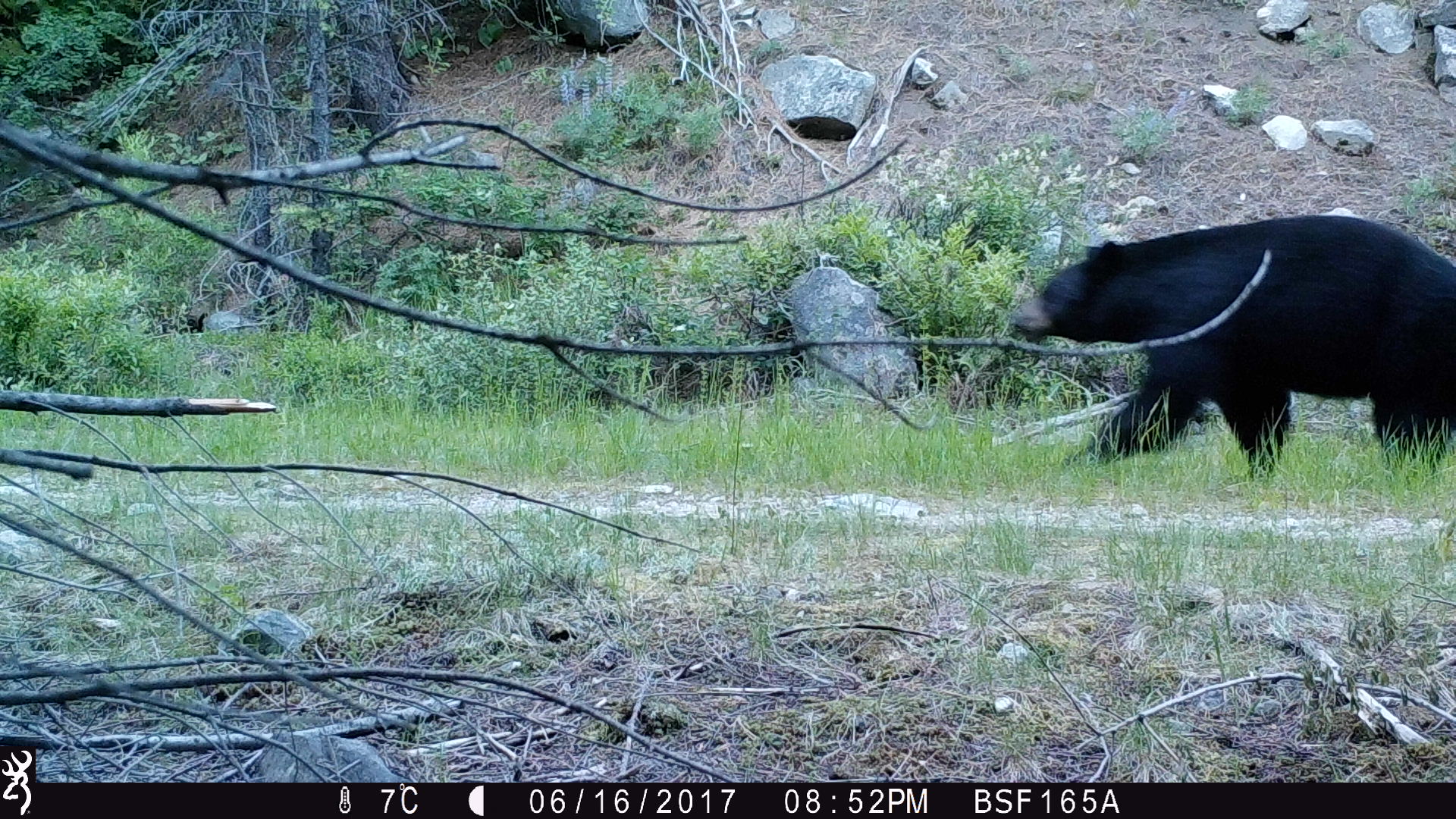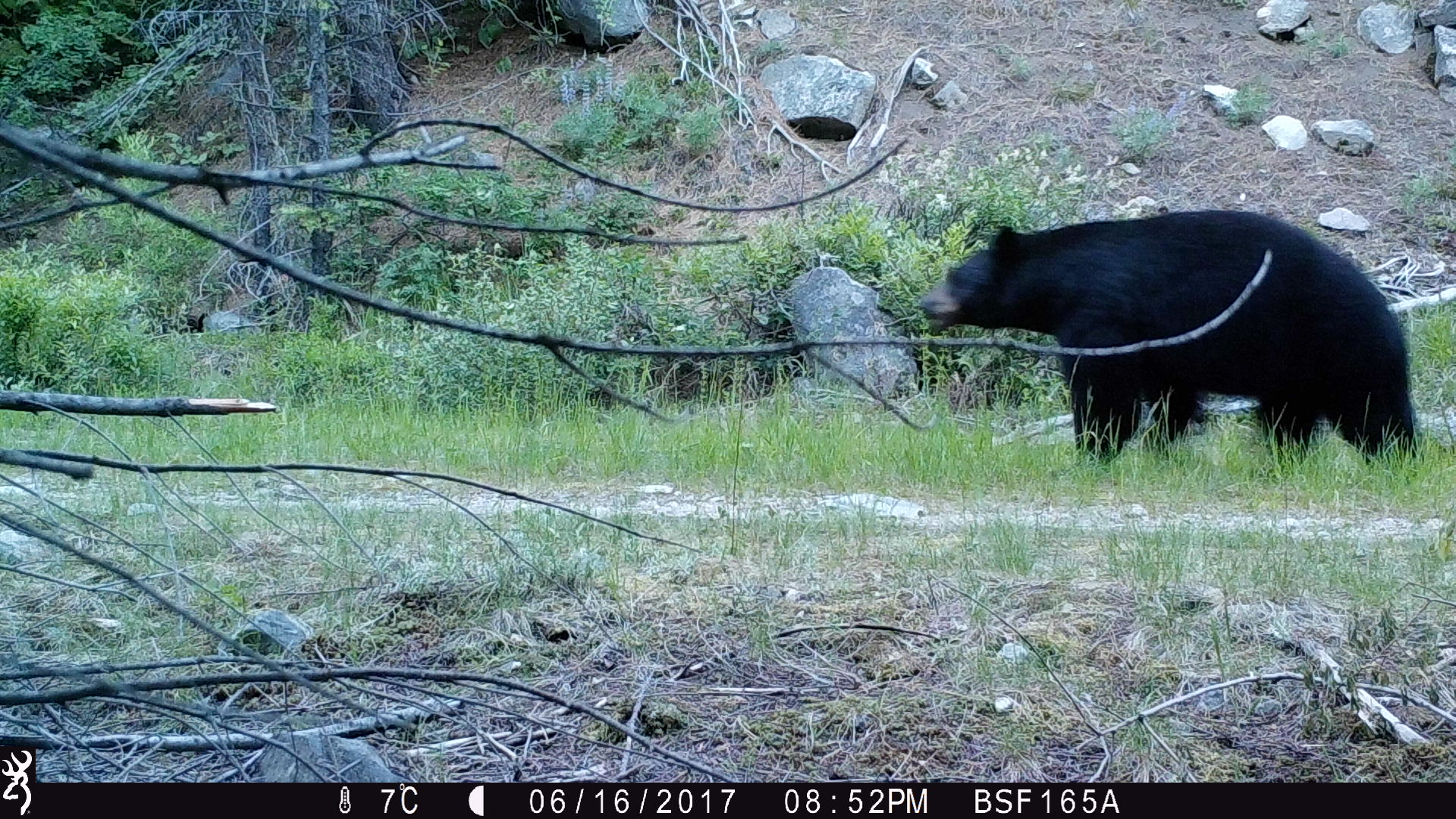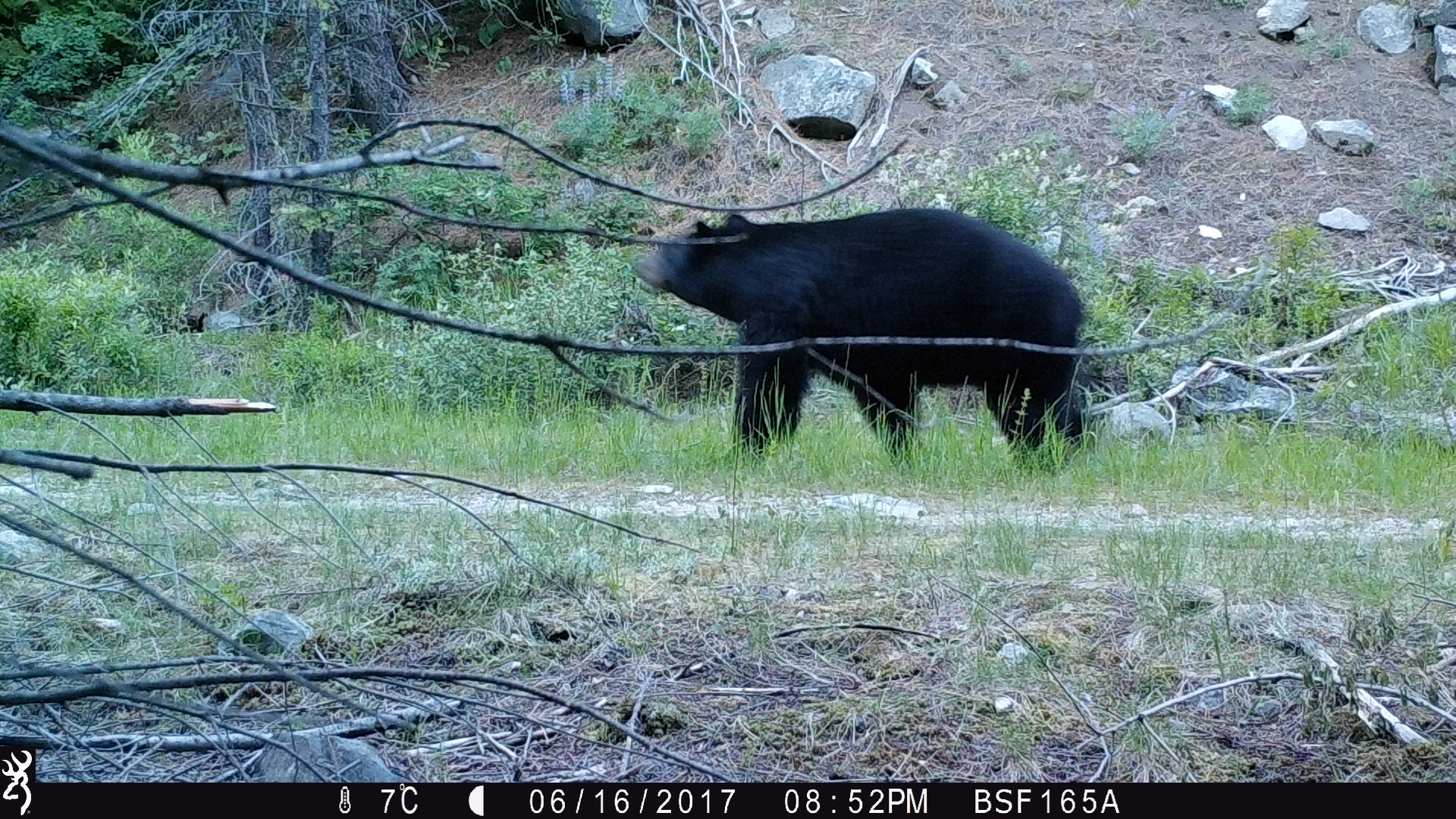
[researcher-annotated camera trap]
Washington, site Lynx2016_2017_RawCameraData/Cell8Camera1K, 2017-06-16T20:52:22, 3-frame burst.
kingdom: Animalia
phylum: Chordata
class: Mammalia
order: Carnivora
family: Ursidae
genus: Ursus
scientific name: Ursus americanus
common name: american black bear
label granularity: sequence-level